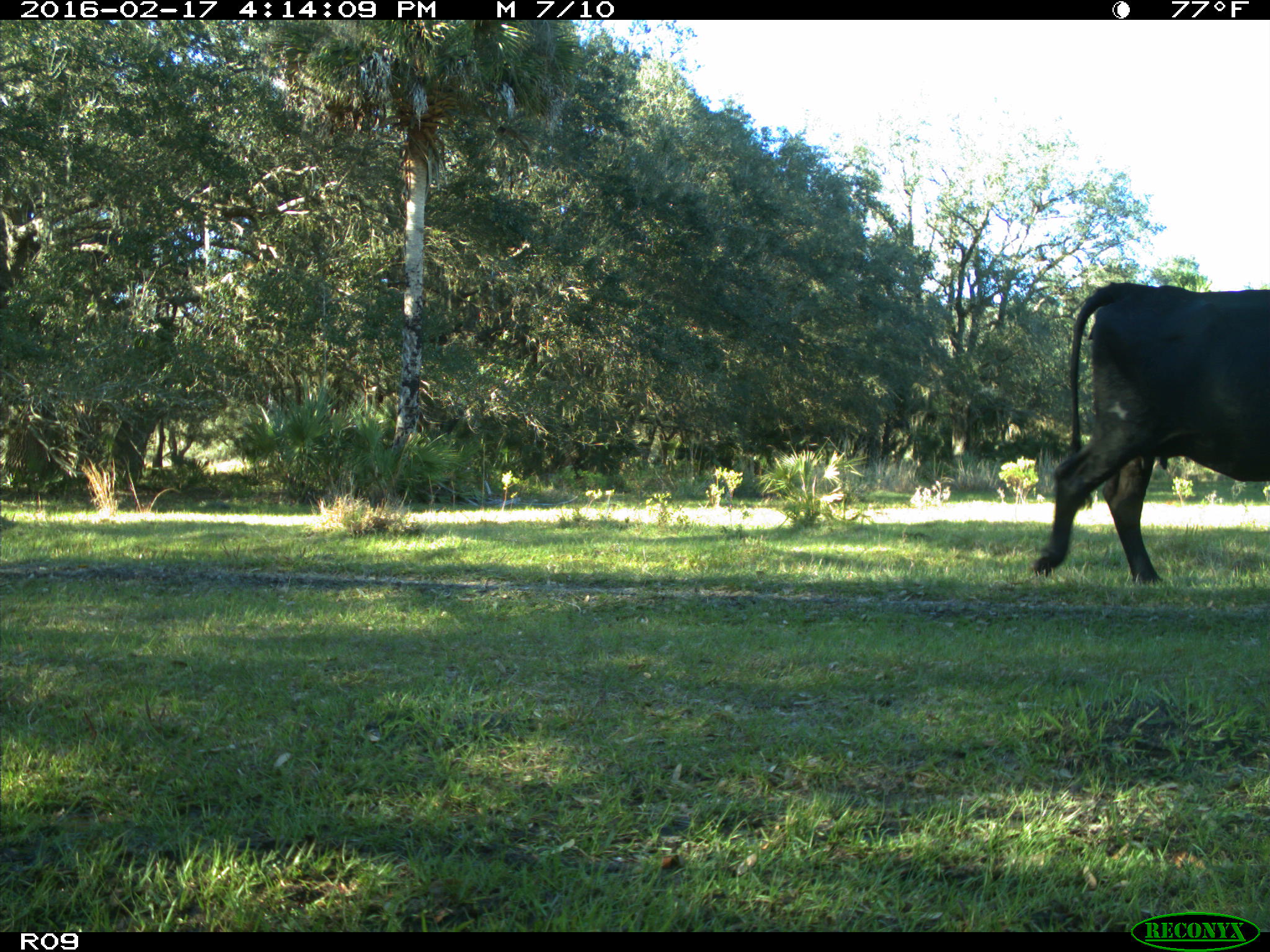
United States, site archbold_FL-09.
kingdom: Animalia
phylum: Chordata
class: Mammalia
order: Artiodactyla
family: Bovidae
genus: Bos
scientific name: Bos taurus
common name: domestic cow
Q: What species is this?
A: Bos taurus (domestic cow).